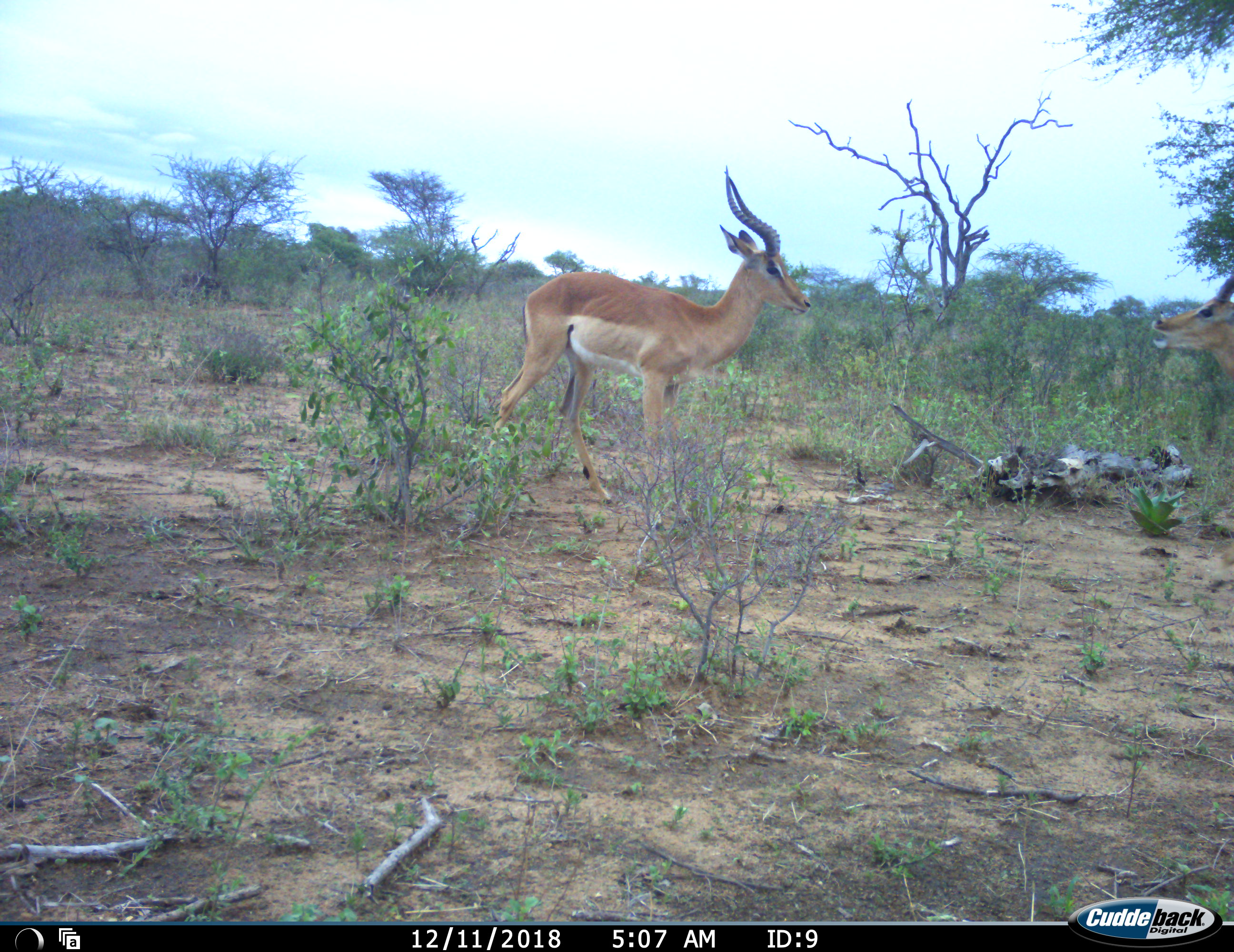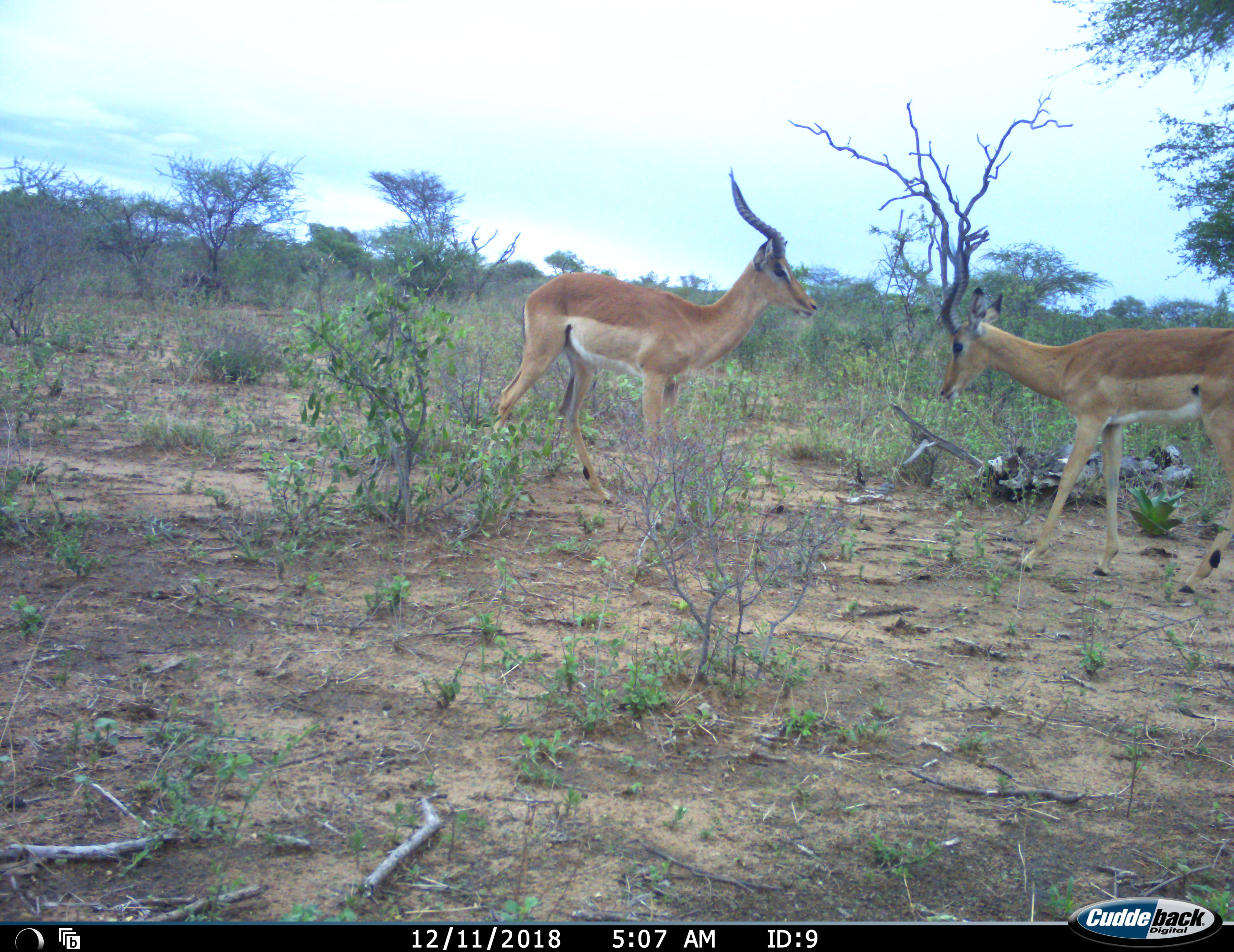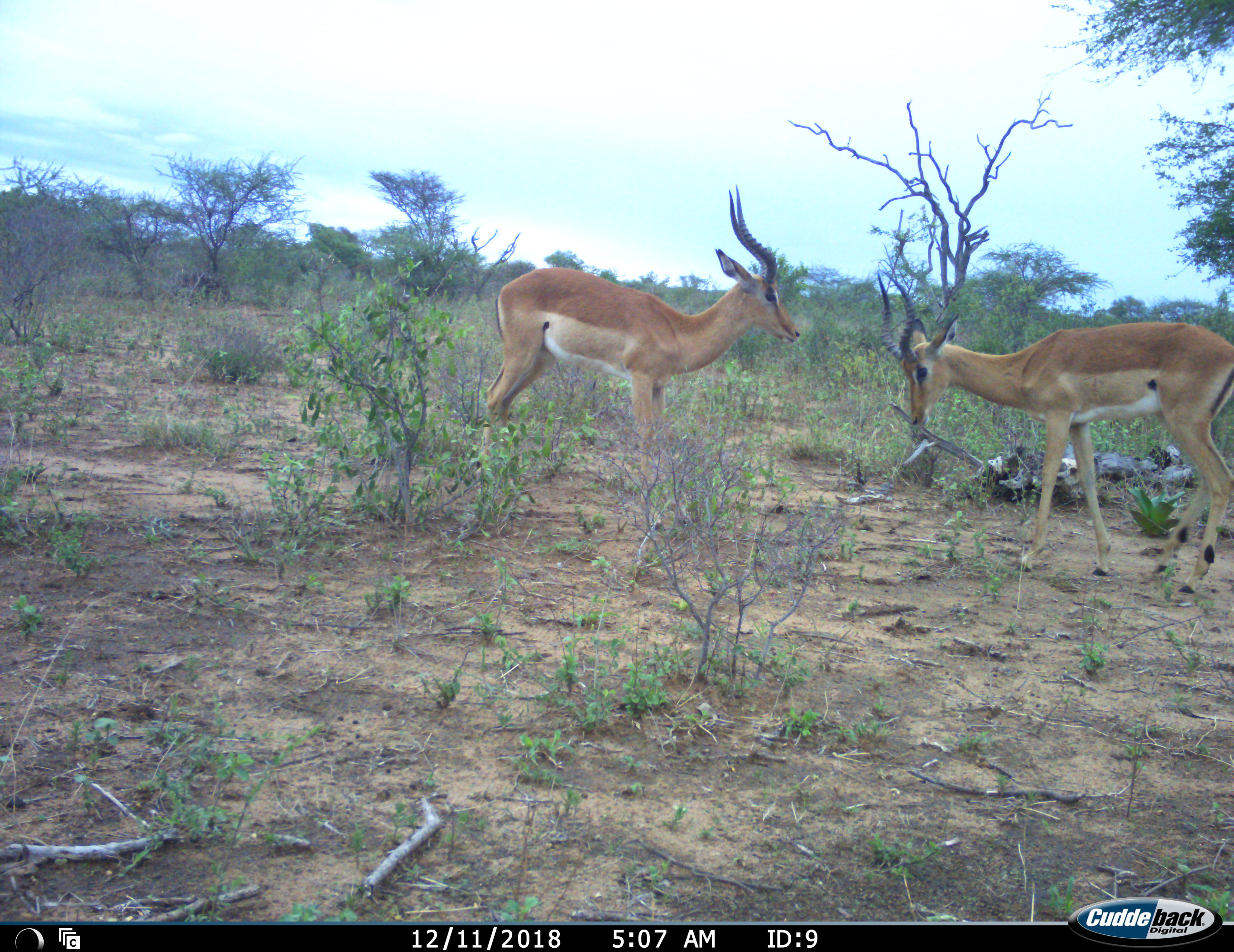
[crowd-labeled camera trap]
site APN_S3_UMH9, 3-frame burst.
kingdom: Animalia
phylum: Chordata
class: Mammalia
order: Artiodactyla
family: Bovidae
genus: Aepyceros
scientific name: Aepyceros melampus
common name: impala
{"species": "impala (Aepyceros melampus)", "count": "2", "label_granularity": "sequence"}